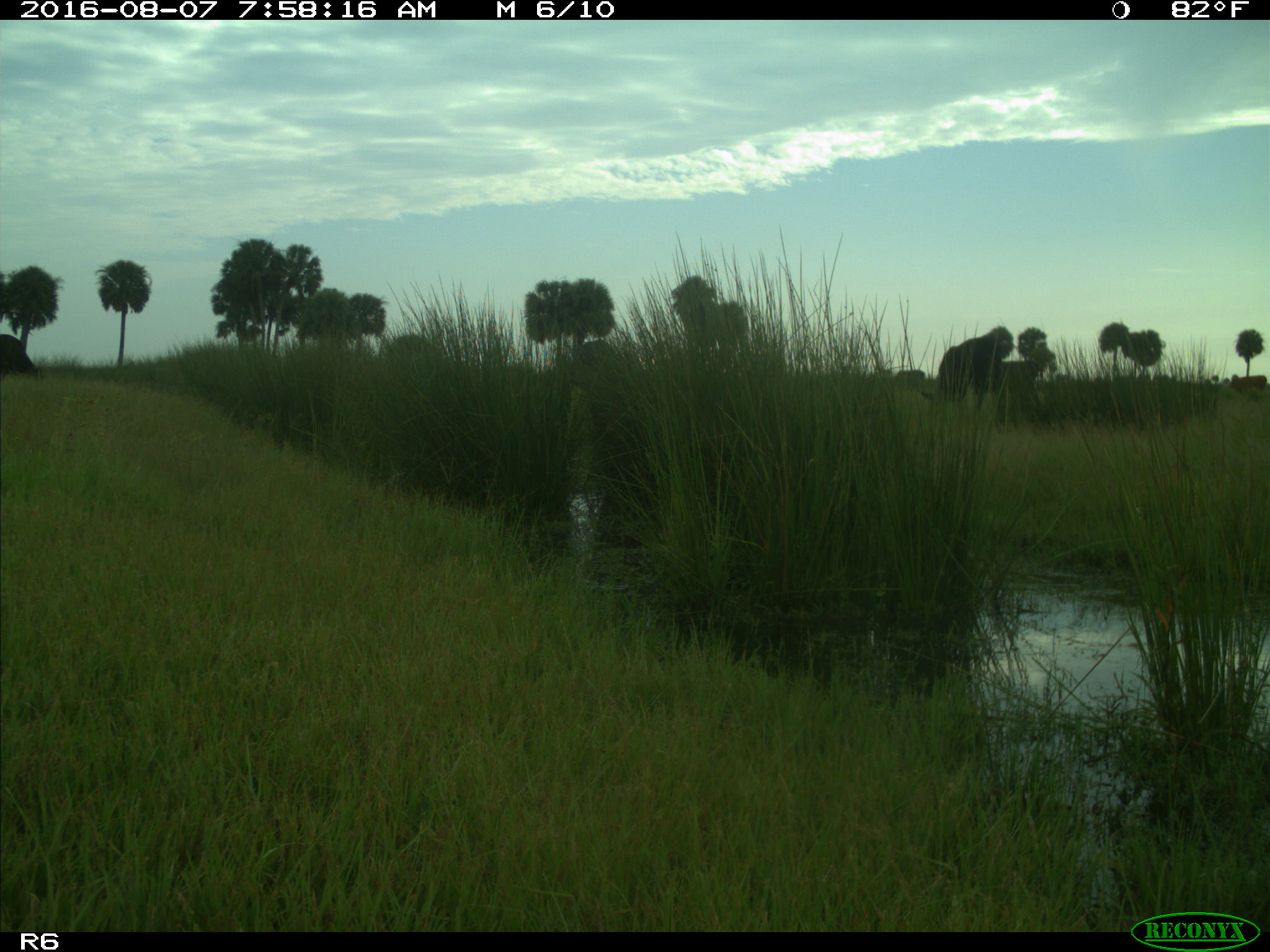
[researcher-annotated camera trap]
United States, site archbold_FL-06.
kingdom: Animalia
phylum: Chordata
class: Mammalia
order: Artiodactyla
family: Bovidae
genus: Bos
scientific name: Bos taurus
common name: domestic cow